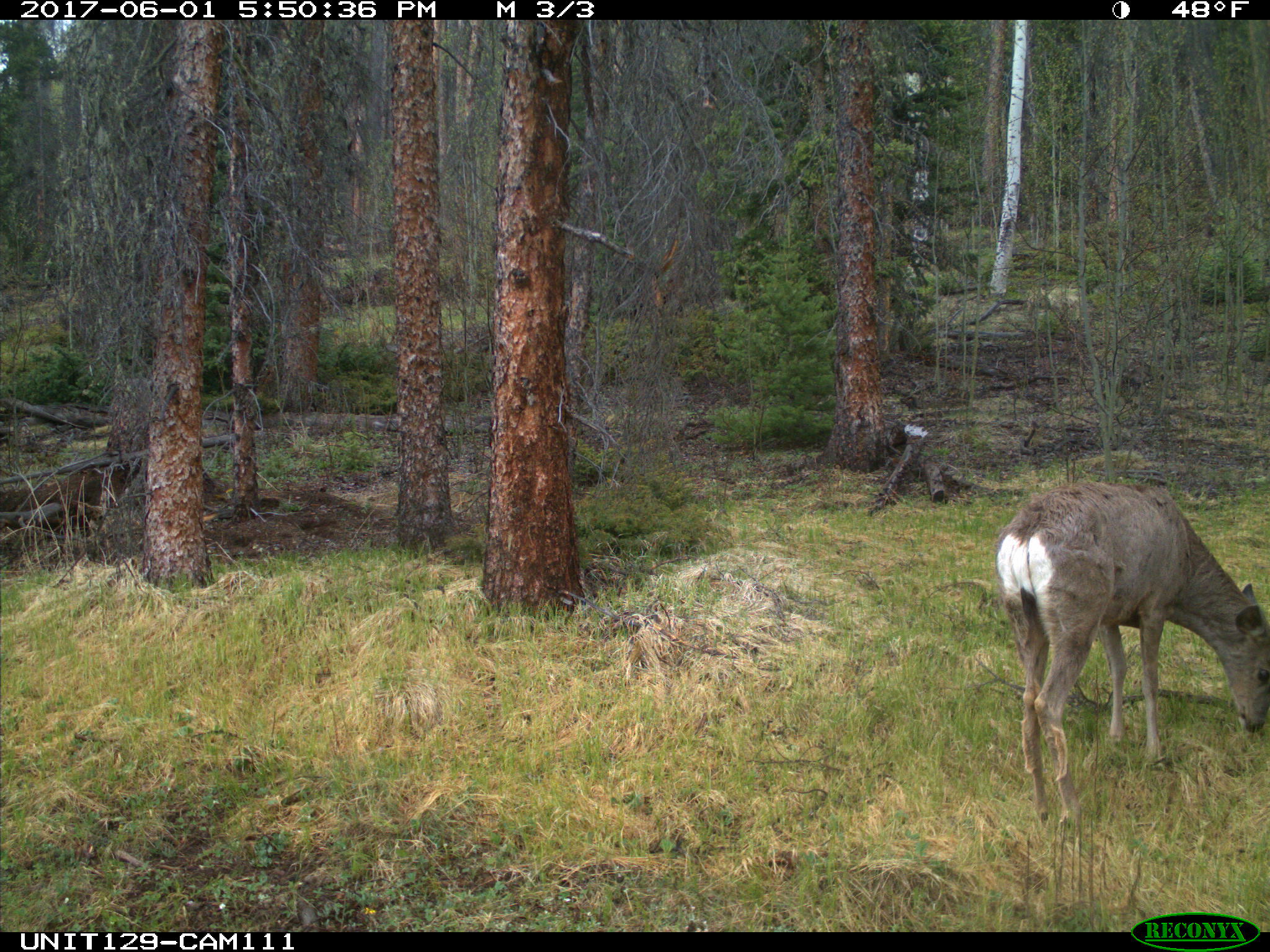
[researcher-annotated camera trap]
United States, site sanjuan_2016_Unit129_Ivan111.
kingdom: Animalia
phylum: Chordata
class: Mammalia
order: Artiodactyla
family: Cervidae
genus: Odocoileus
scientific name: Odocoileus hemionus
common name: mule deer